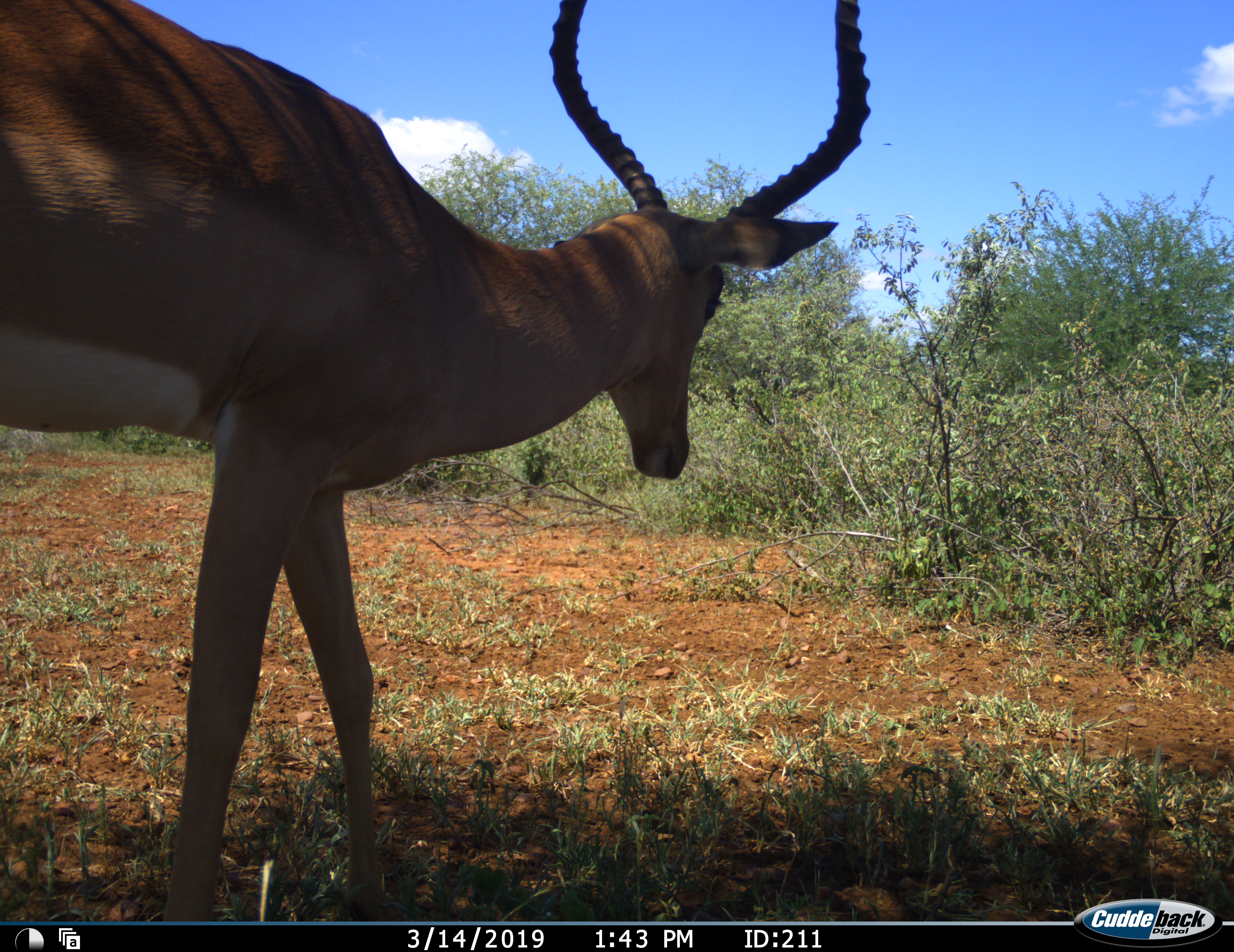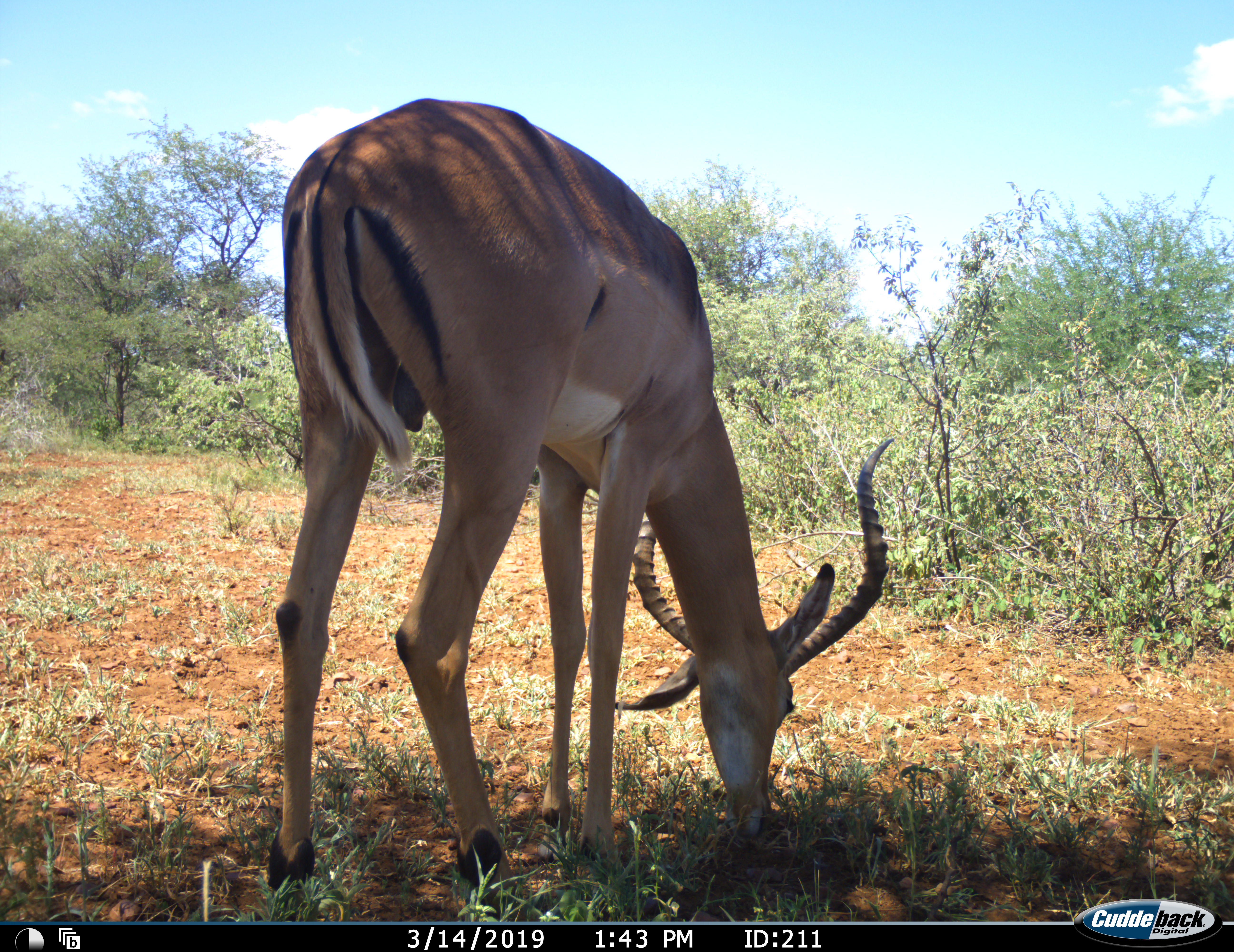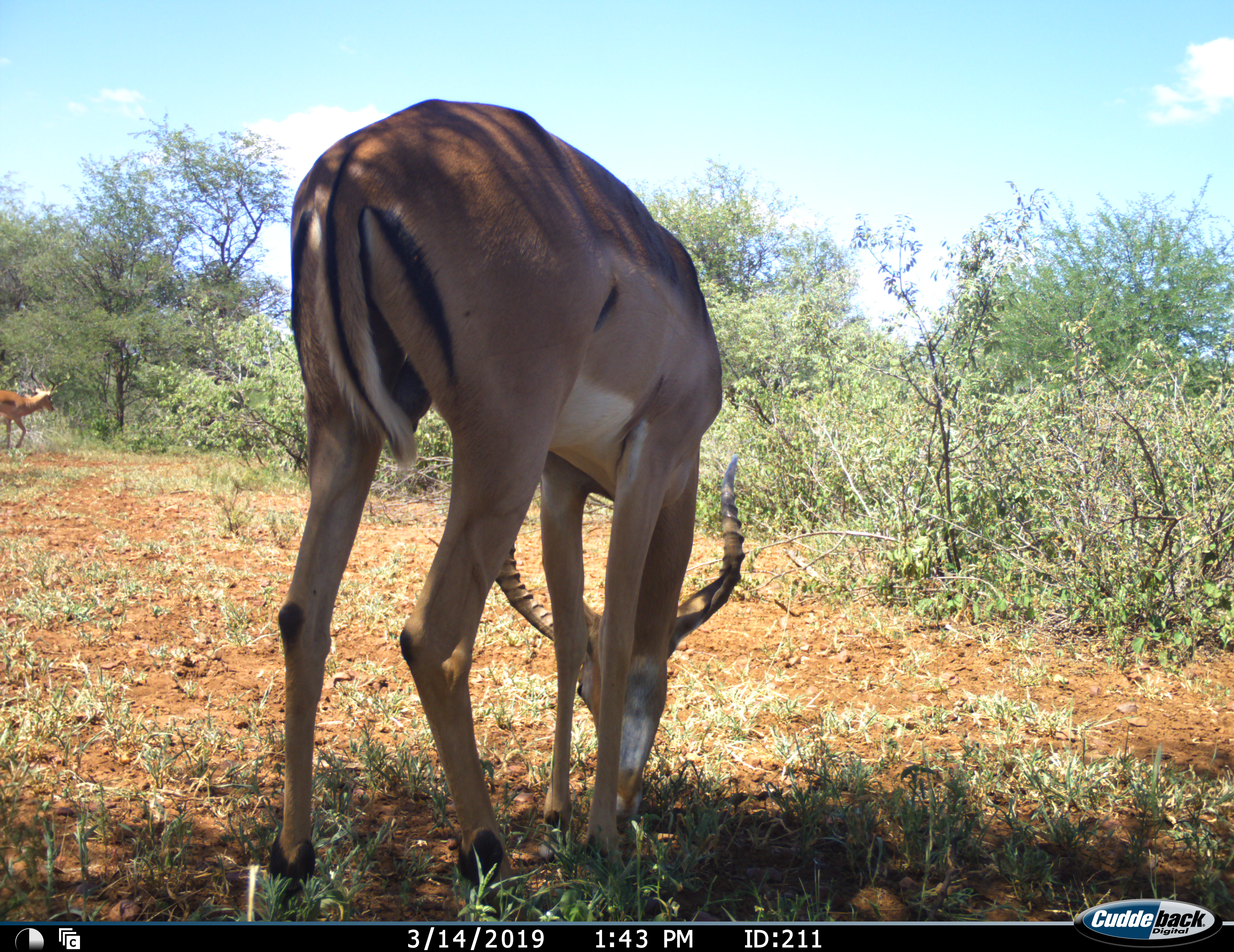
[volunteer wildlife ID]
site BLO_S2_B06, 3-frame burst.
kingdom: Animalia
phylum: Chordata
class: Mammalia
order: Artiodactyla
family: Bovidae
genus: Aepyceros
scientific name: Aepyceros melampus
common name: impala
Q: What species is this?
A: Impala (Aepyceros melampus).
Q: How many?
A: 2.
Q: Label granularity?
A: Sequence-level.